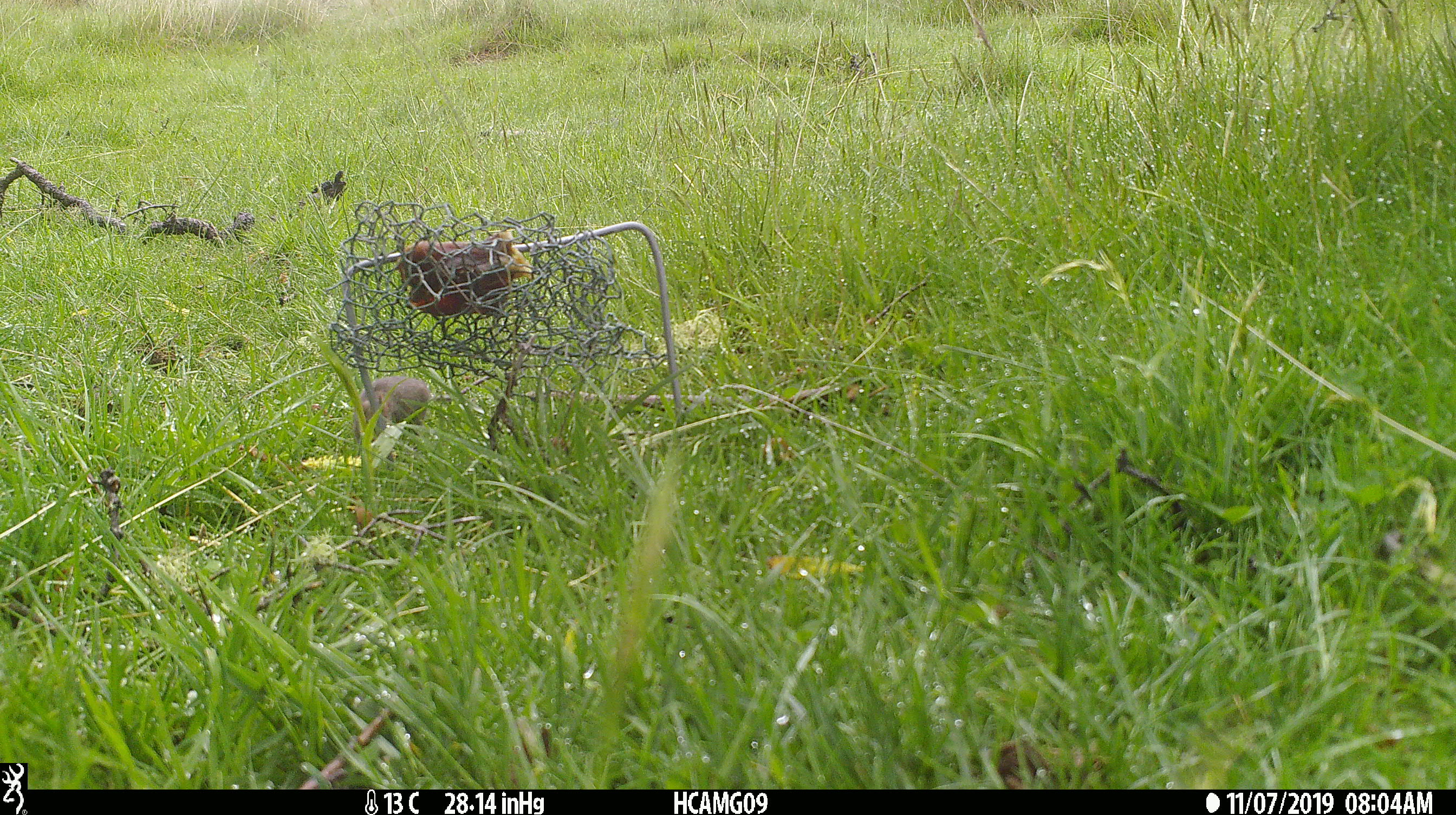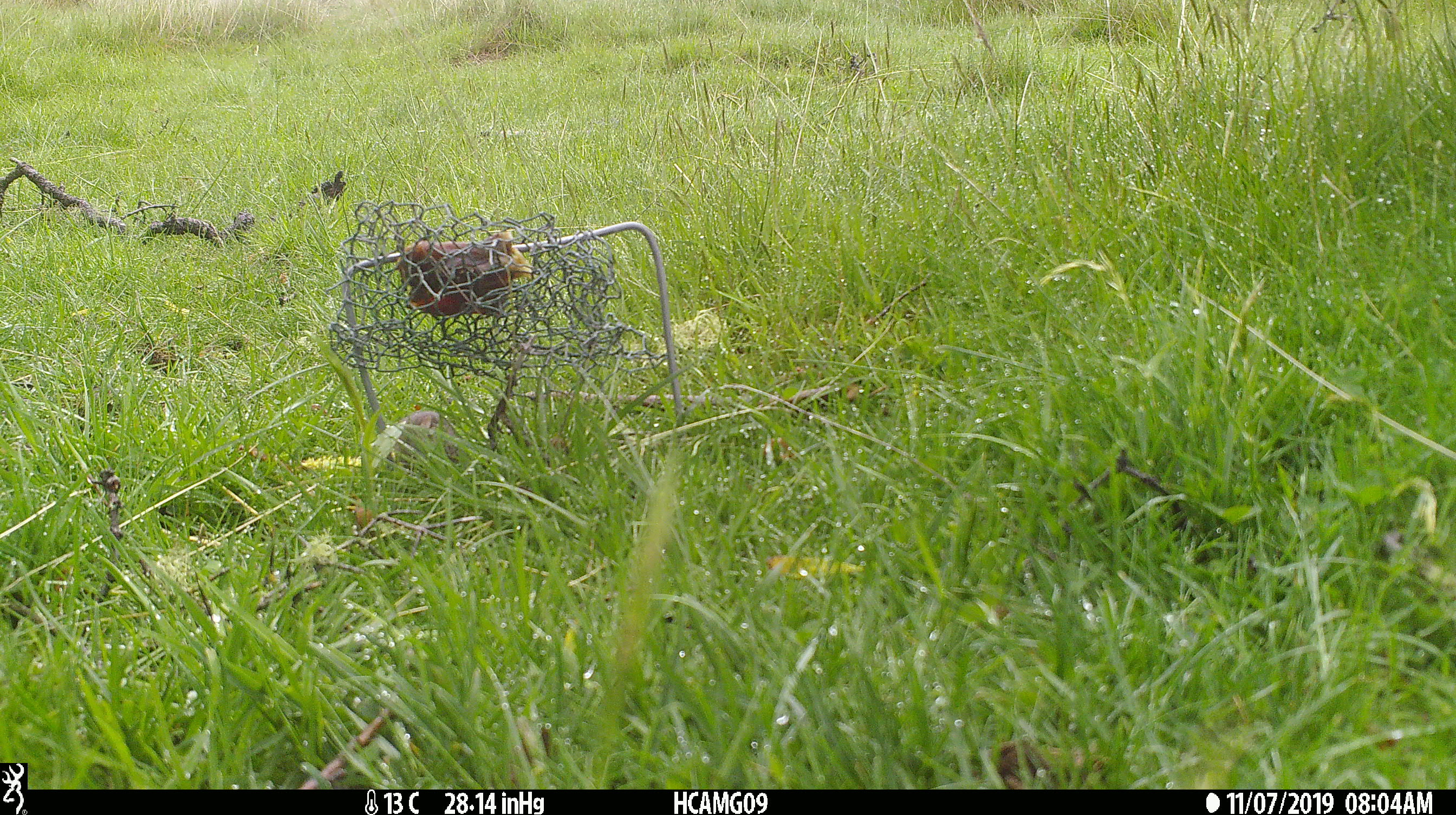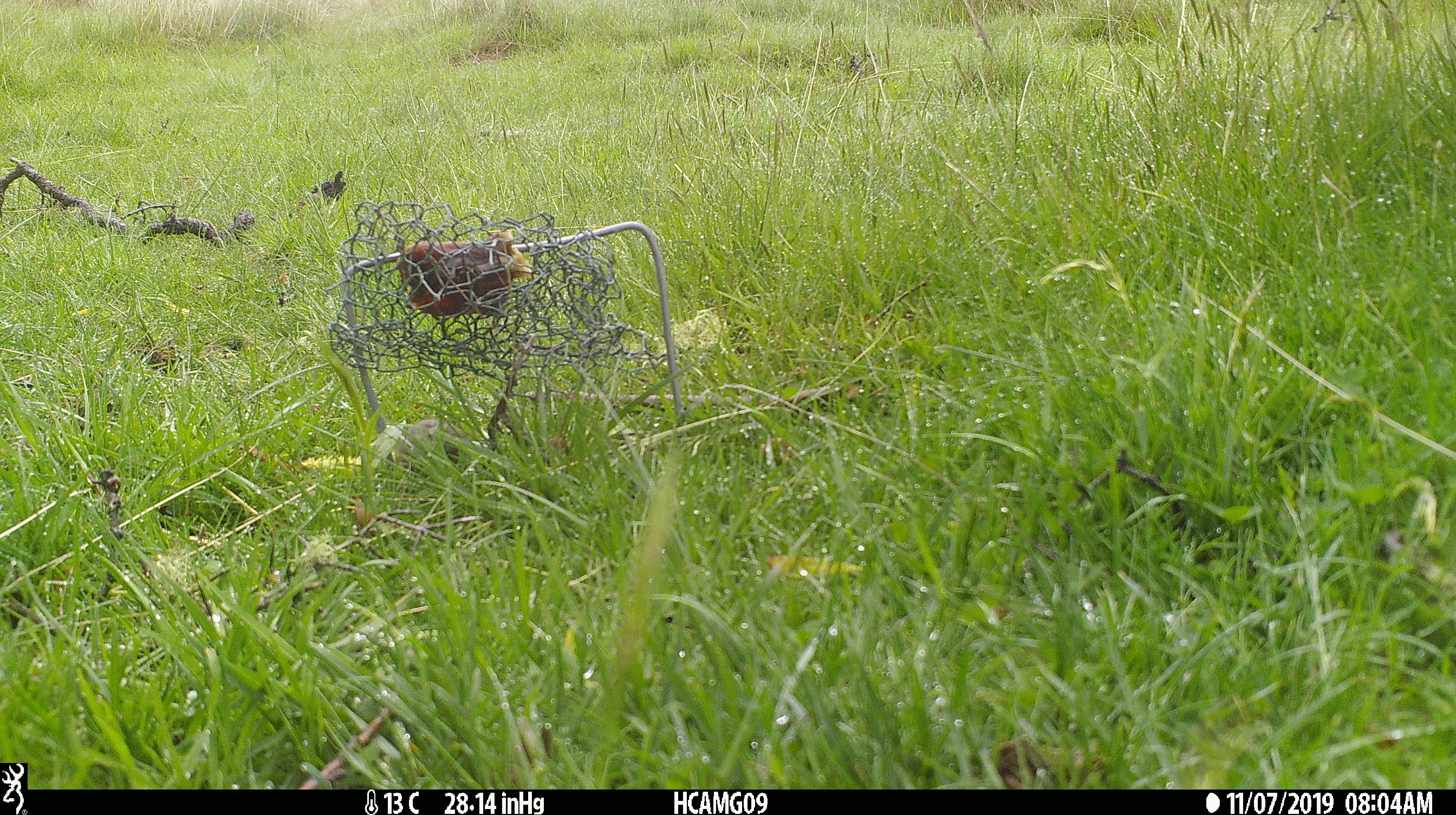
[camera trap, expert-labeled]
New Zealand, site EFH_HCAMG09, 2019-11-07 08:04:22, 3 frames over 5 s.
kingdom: Animalia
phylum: Chordata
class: Mammalia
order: Rodentia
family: Muridae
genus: Mus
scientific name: Mus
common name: mouse